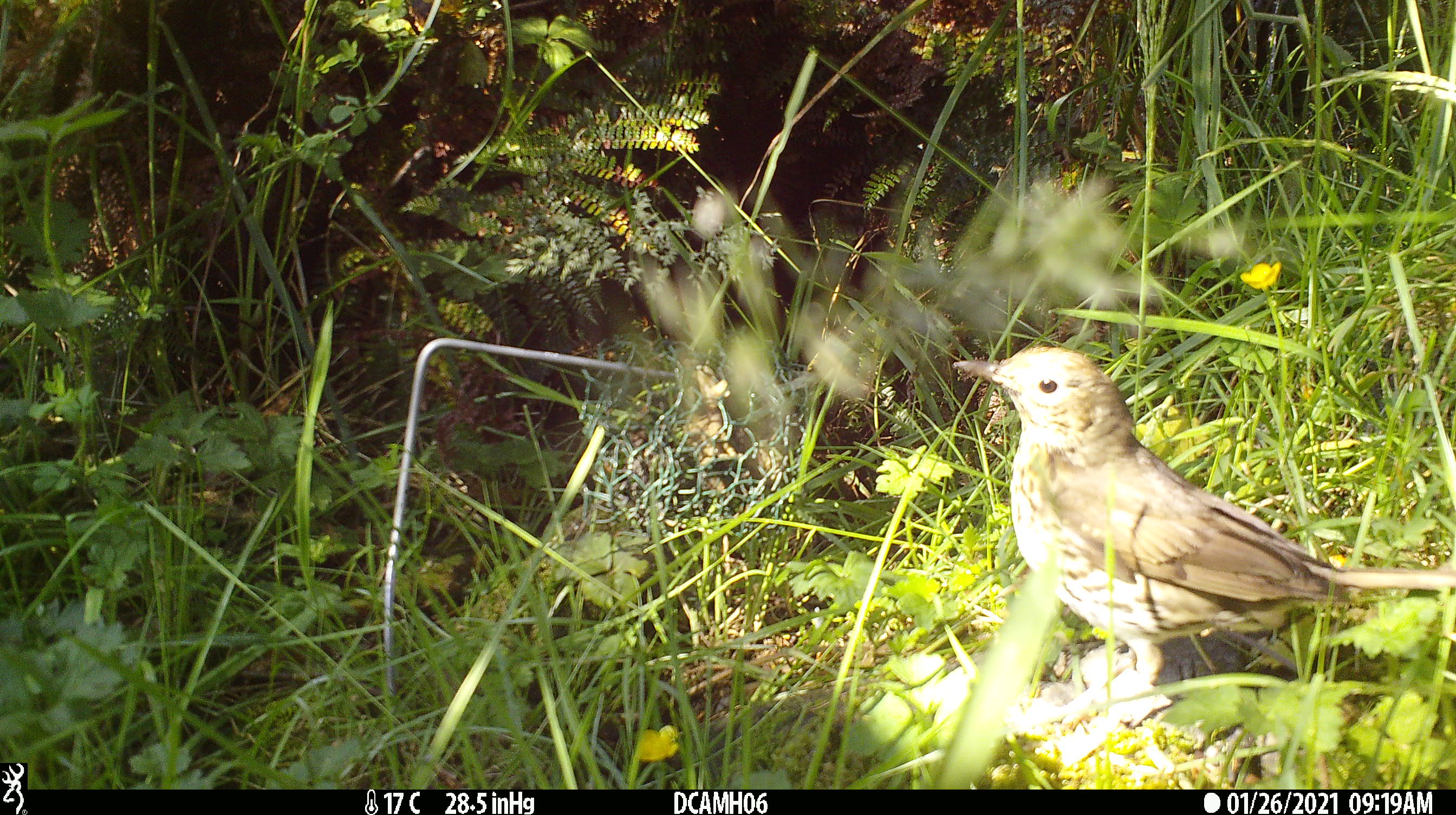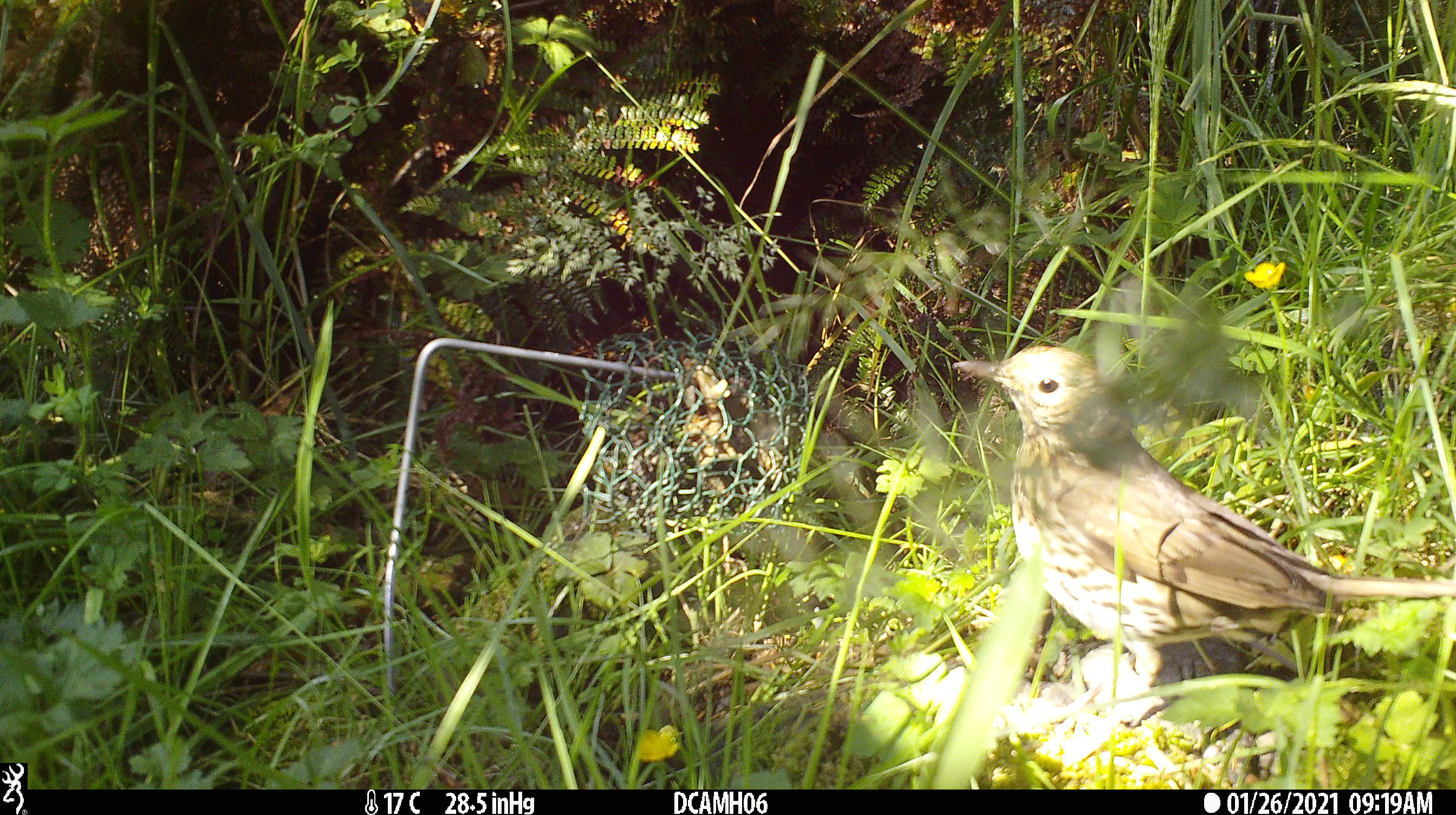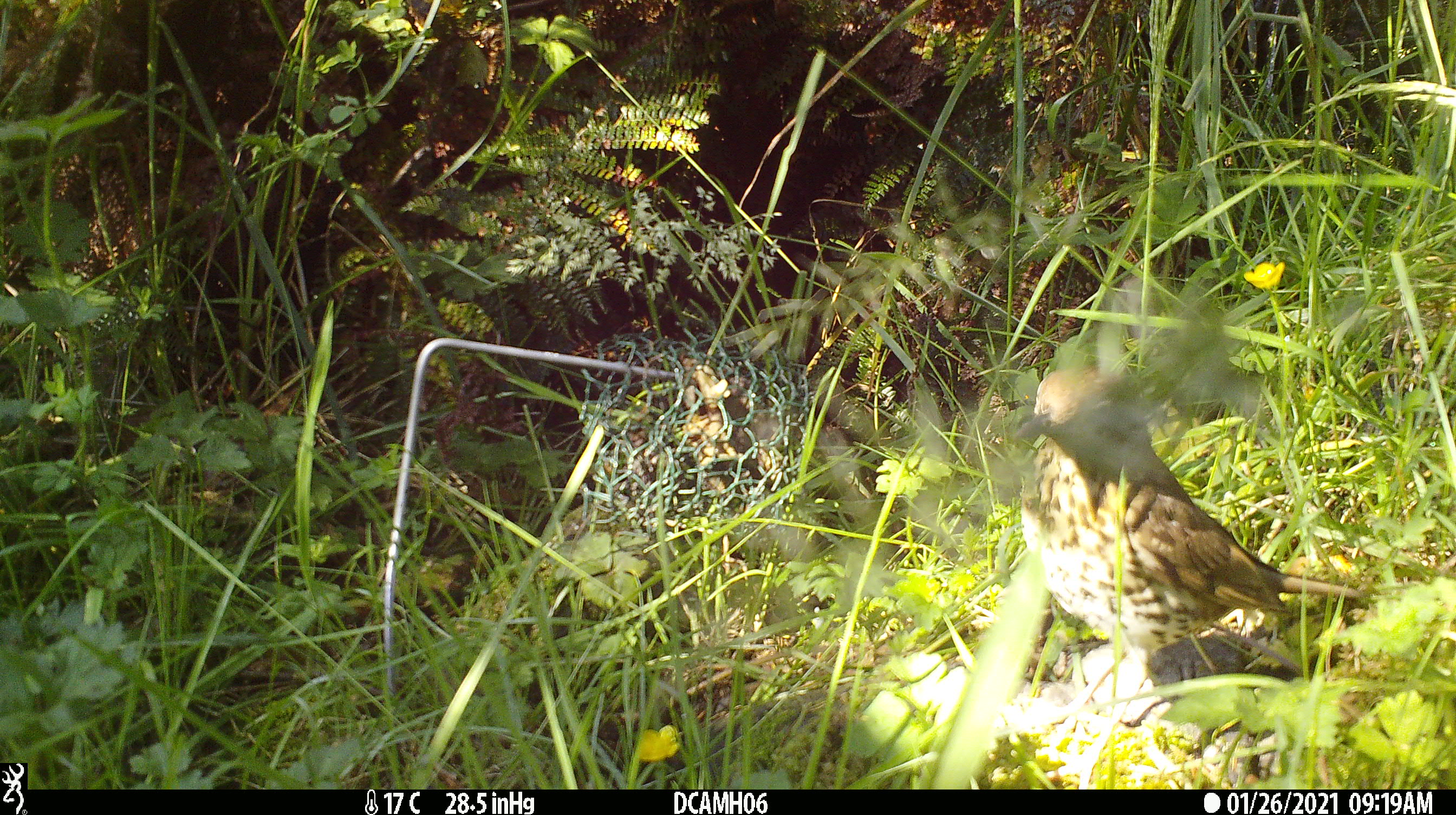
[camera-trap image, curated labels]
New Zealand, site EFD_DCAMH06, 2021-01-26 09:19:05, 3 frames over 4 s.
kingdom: Animalia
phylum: Chordata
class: Aves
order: Passeriformes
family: Turdidae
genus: Turdus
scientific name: Turdus philomelos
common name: song thrush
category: thrush